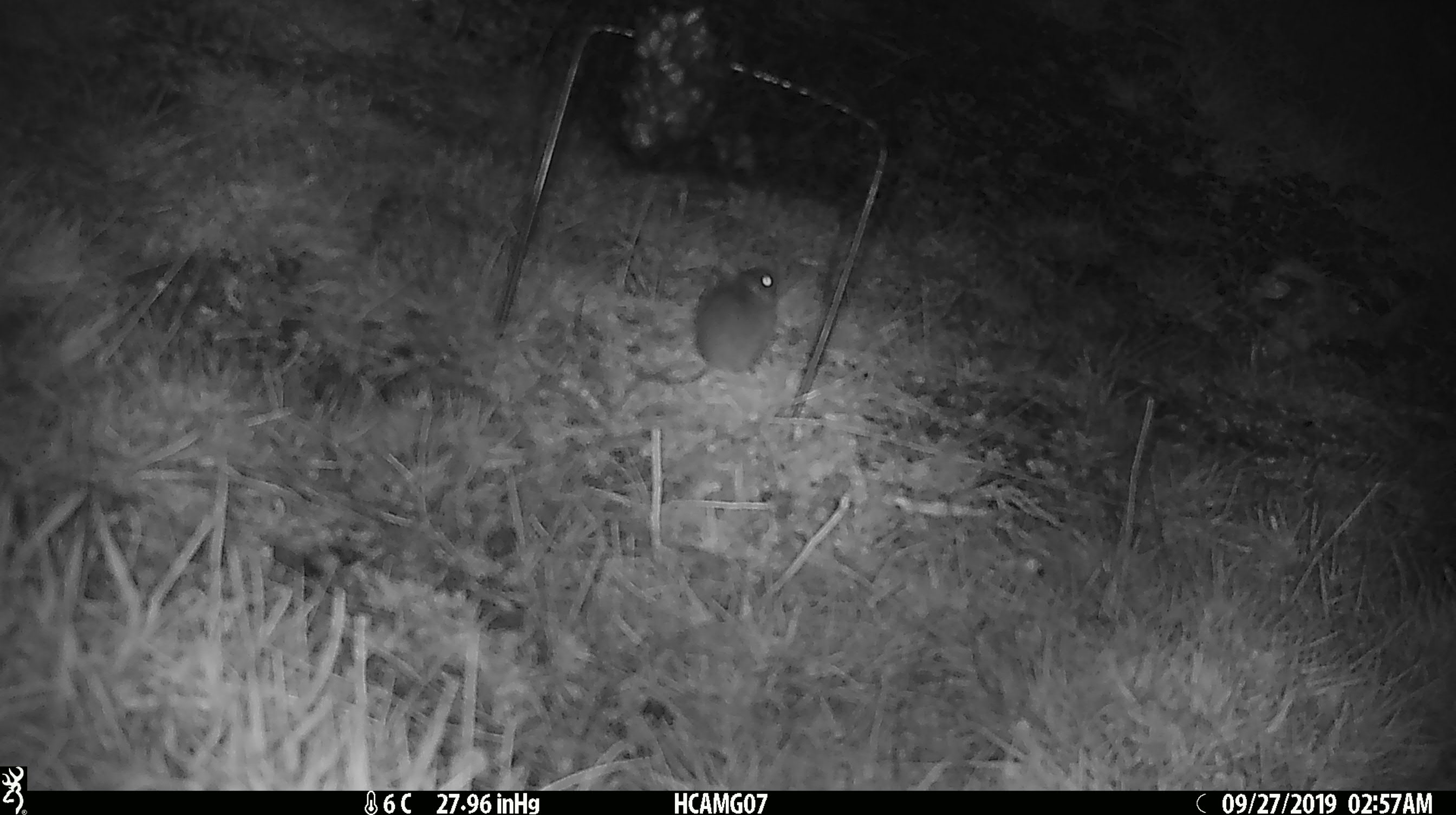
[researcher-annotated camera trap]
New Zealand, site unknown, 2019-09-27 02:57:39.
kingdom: Animalia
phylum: Chordata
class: Mammalia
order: Rodentia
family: Muridae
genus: Mus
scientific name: Mus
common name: mouse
Mouse (Mus).